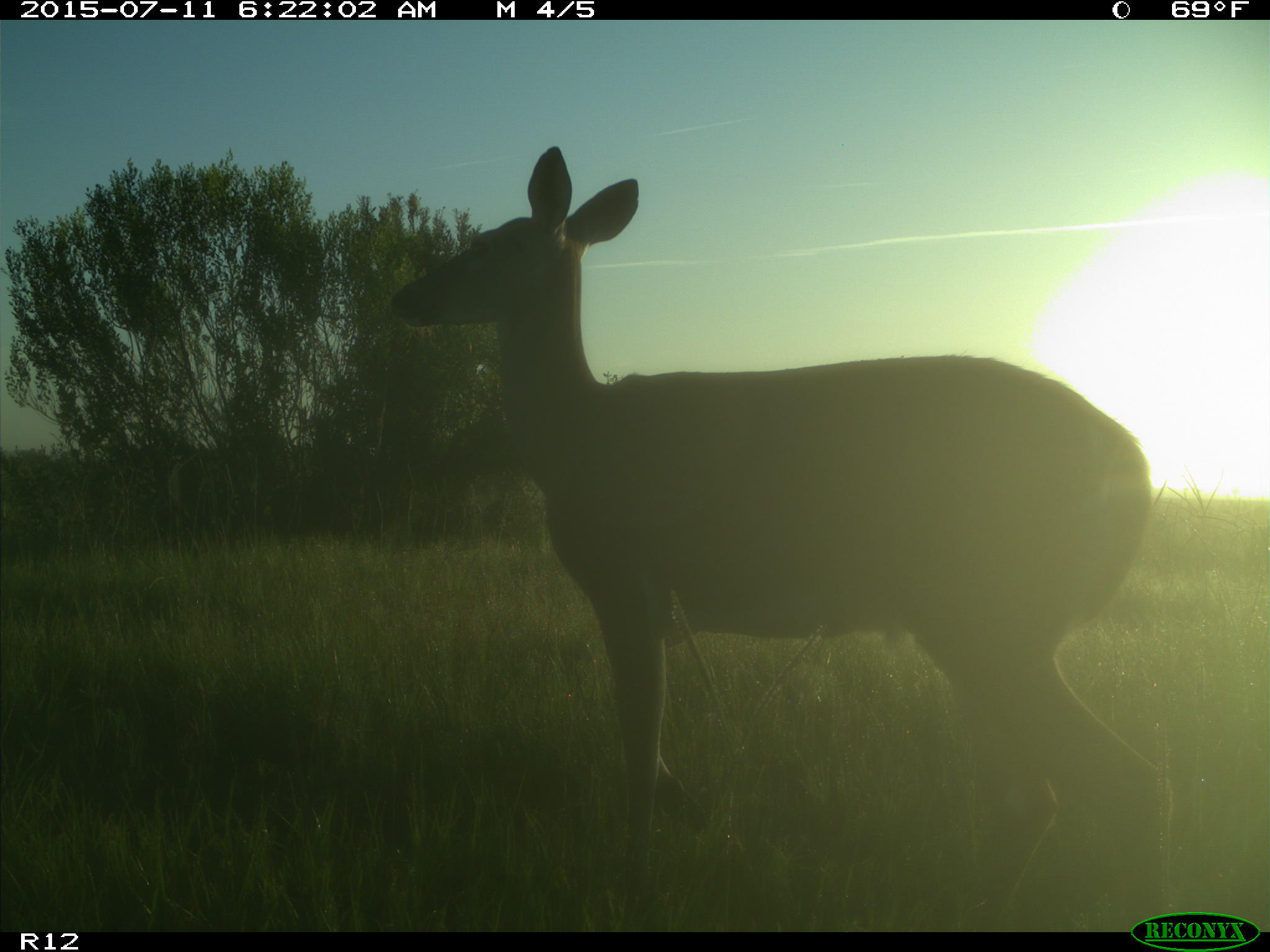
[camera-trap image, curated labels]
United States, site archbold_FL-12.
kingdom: Animalia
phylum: Chordata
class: Mammalia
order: Artiodactyla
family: Cervidae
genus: Odocoileus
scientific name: Odocoileus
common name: deer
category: unidentified deer